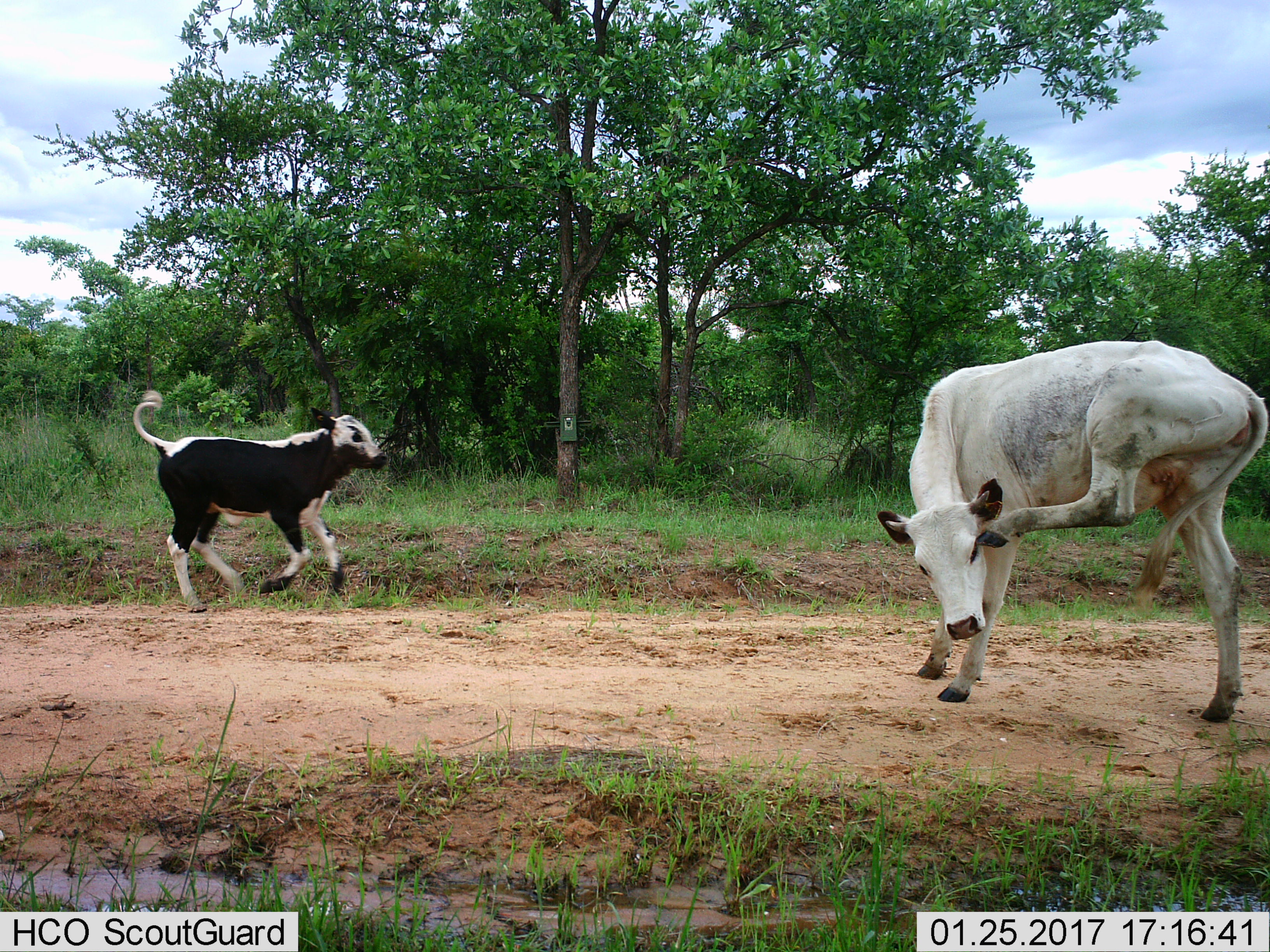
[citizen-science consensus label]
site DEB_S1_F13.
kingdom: Animalia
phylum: Chordata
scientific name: Vertebrata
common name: domestic animal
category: domesticanimal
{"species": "domesticanimal (domestic animal) (Vertebrata)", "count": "2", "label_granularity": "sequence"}